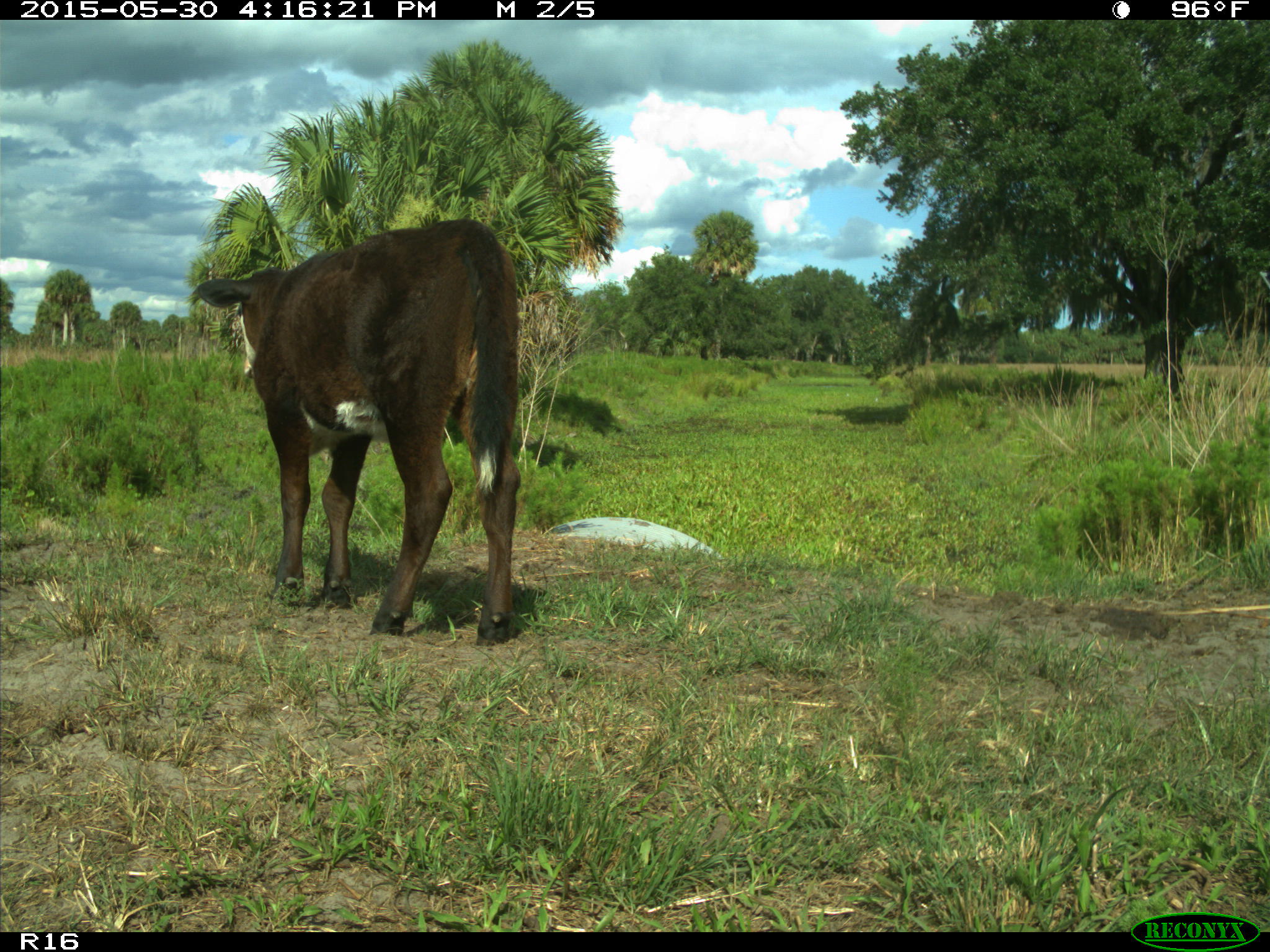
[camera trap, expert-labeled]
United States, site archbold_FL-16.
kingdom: Animalia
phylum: Chordata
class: Mammalia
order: Artiodactyla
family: Bovidae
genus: Bos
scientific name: Bos taurus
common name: domestic cow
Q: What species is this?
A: Bos taurus (domestic cow).